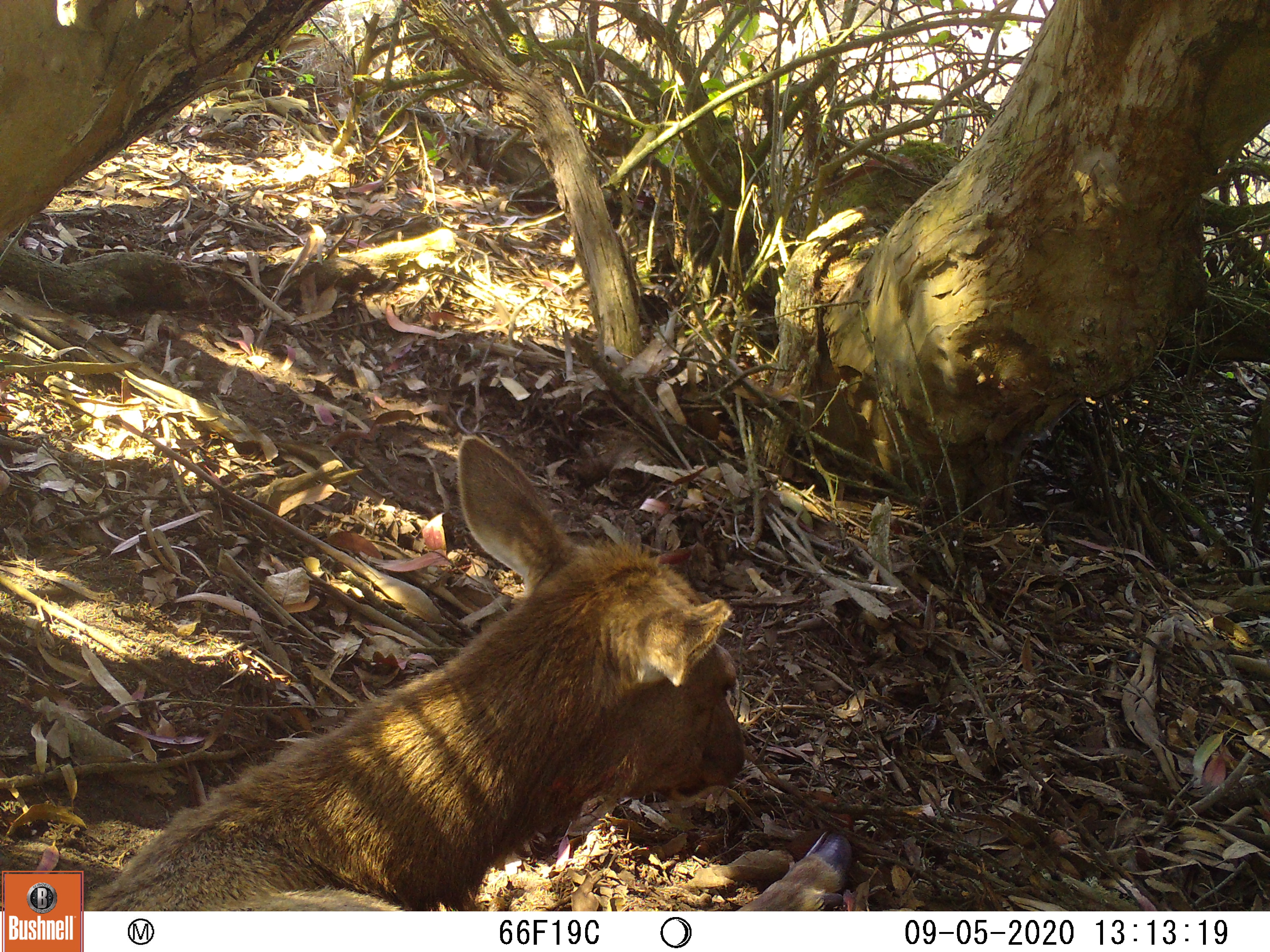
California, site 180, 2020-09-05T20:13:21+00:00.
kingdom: Animalia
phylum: Chordata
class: Mammalia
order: Artiodactyla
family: Cervidae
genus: Cervus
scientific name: Cervus canadensis nannodes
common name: tule elk